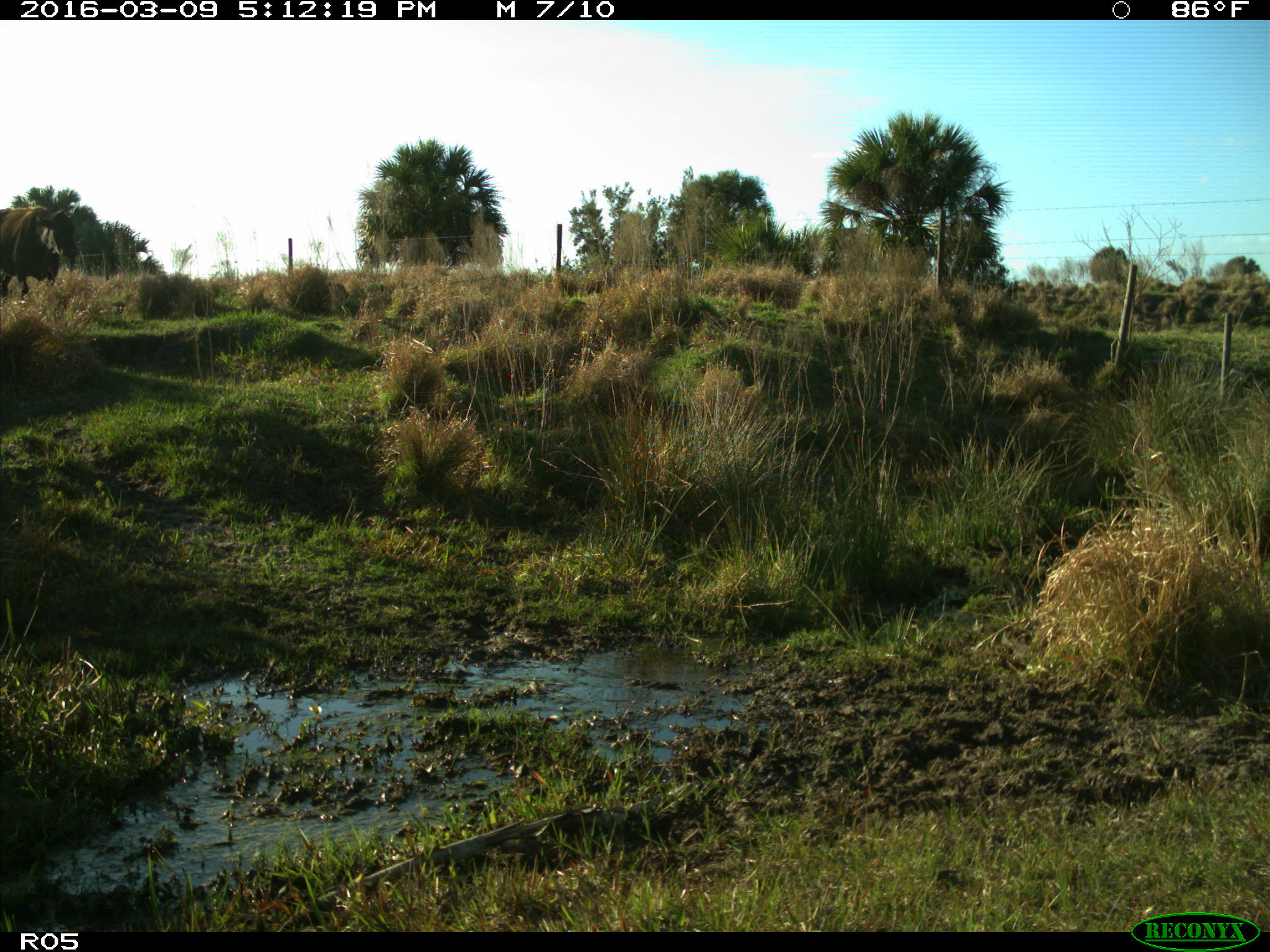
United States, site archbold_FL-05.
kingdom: Animalia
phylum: Chordata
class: Mammalia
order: Artiodactyla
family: Bovidae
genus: Bos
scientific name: Bos taurus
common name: domestic cow